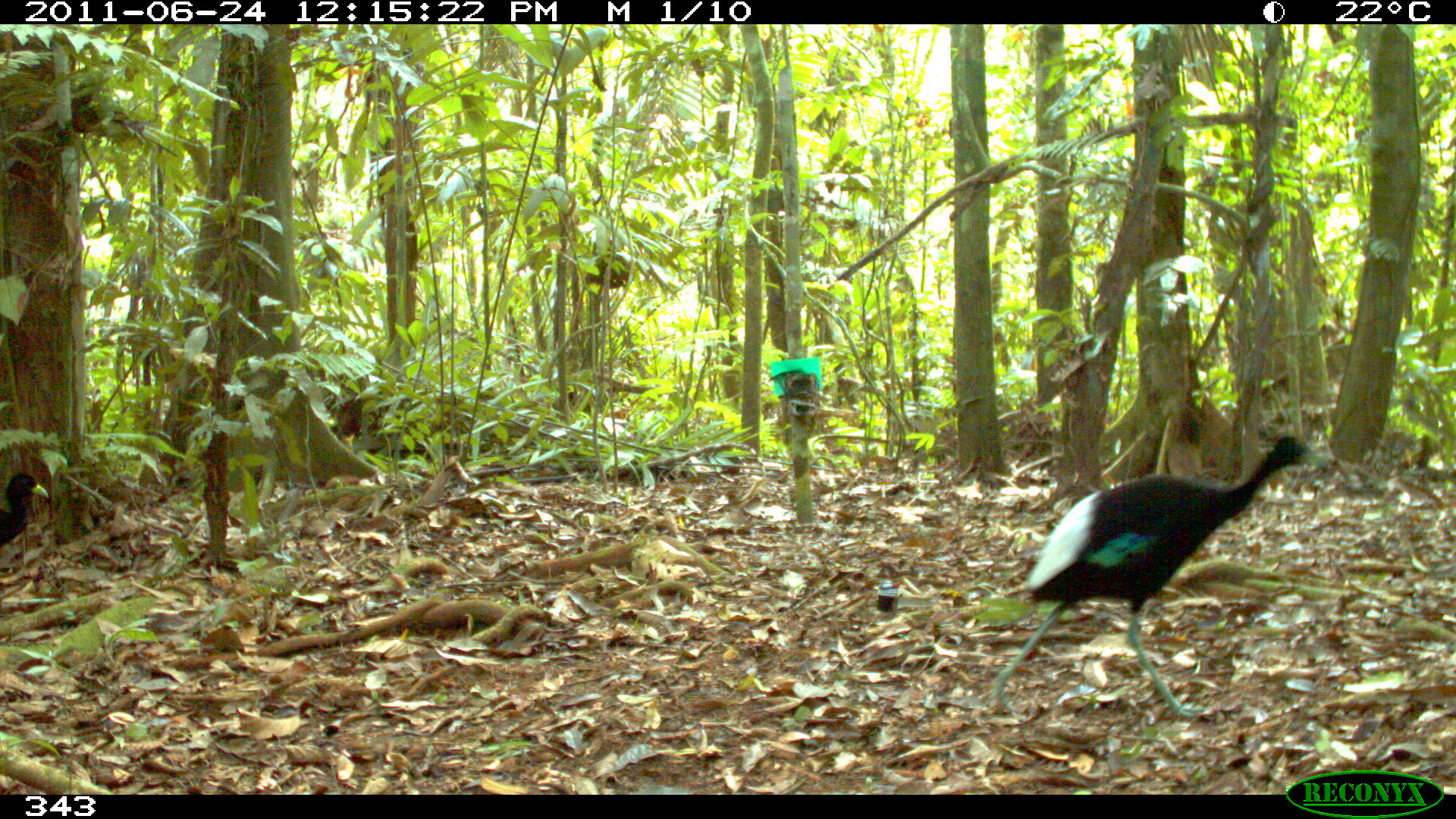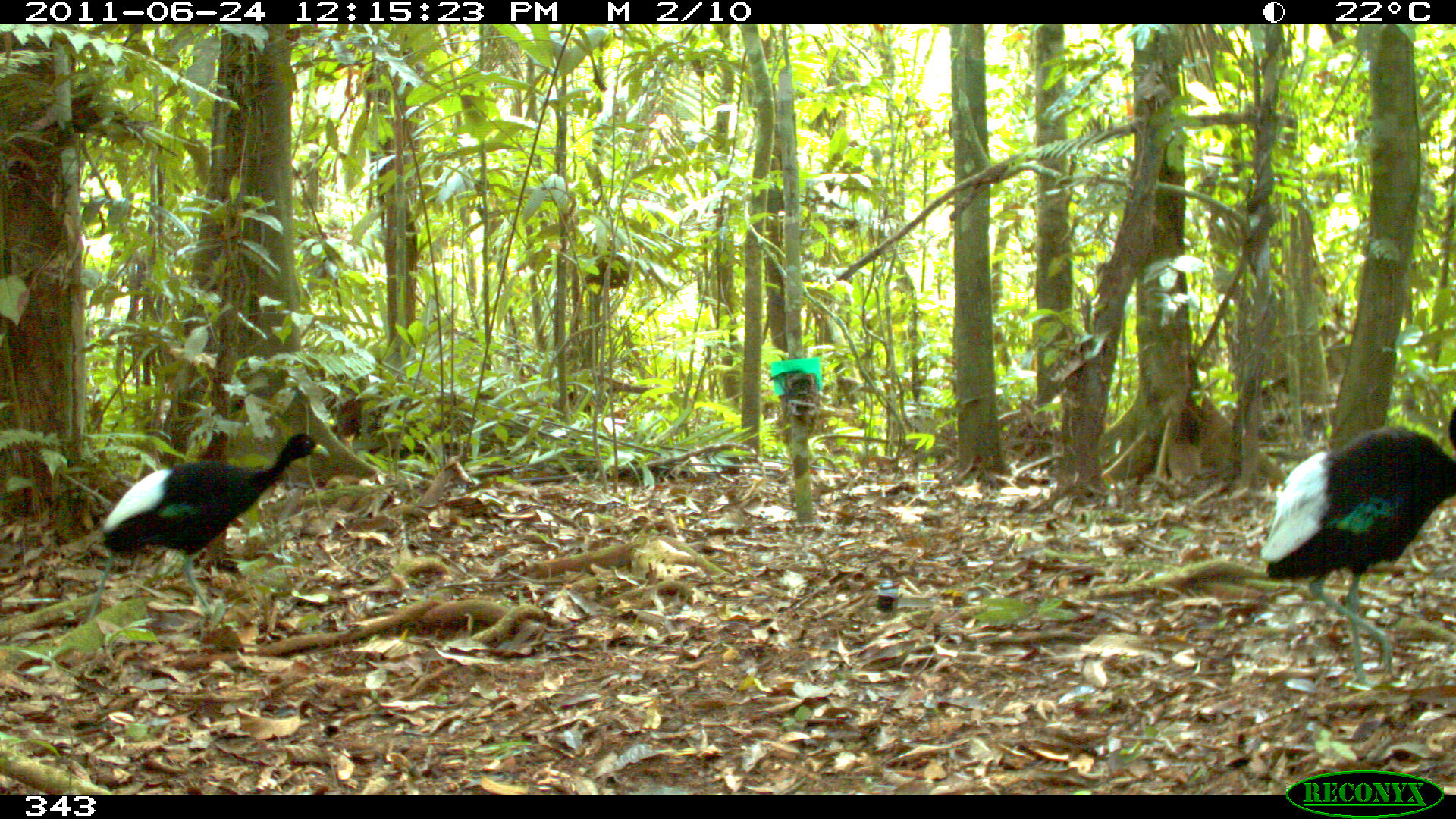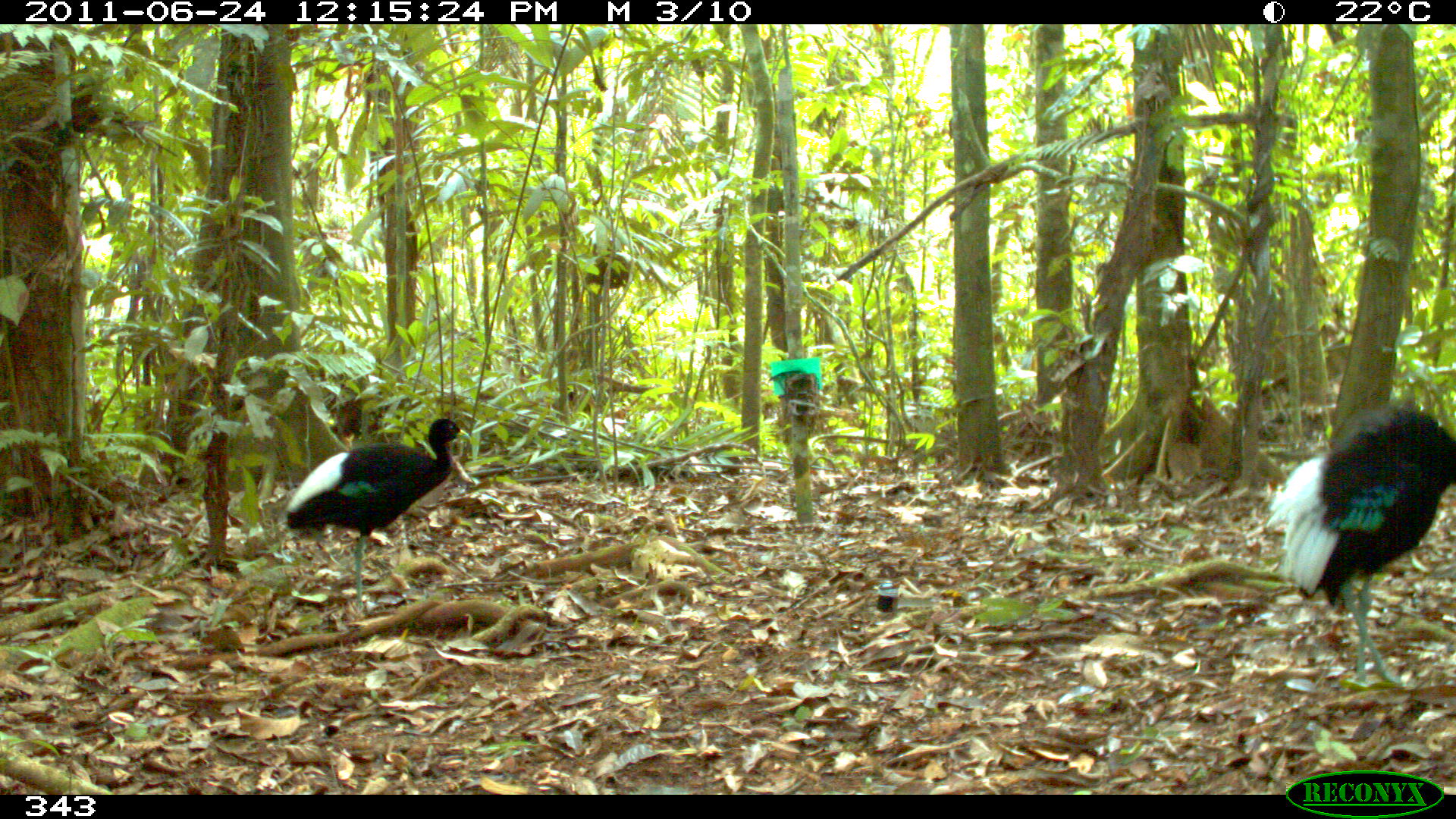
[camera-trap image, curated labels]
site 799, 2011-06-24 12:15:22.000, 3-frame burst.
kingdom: Animalia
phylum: Chordata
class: Aves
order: Gruiformes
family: Psophiidae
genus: Psophia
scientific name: Psophia leucoptera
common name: pale-winged trumpeter